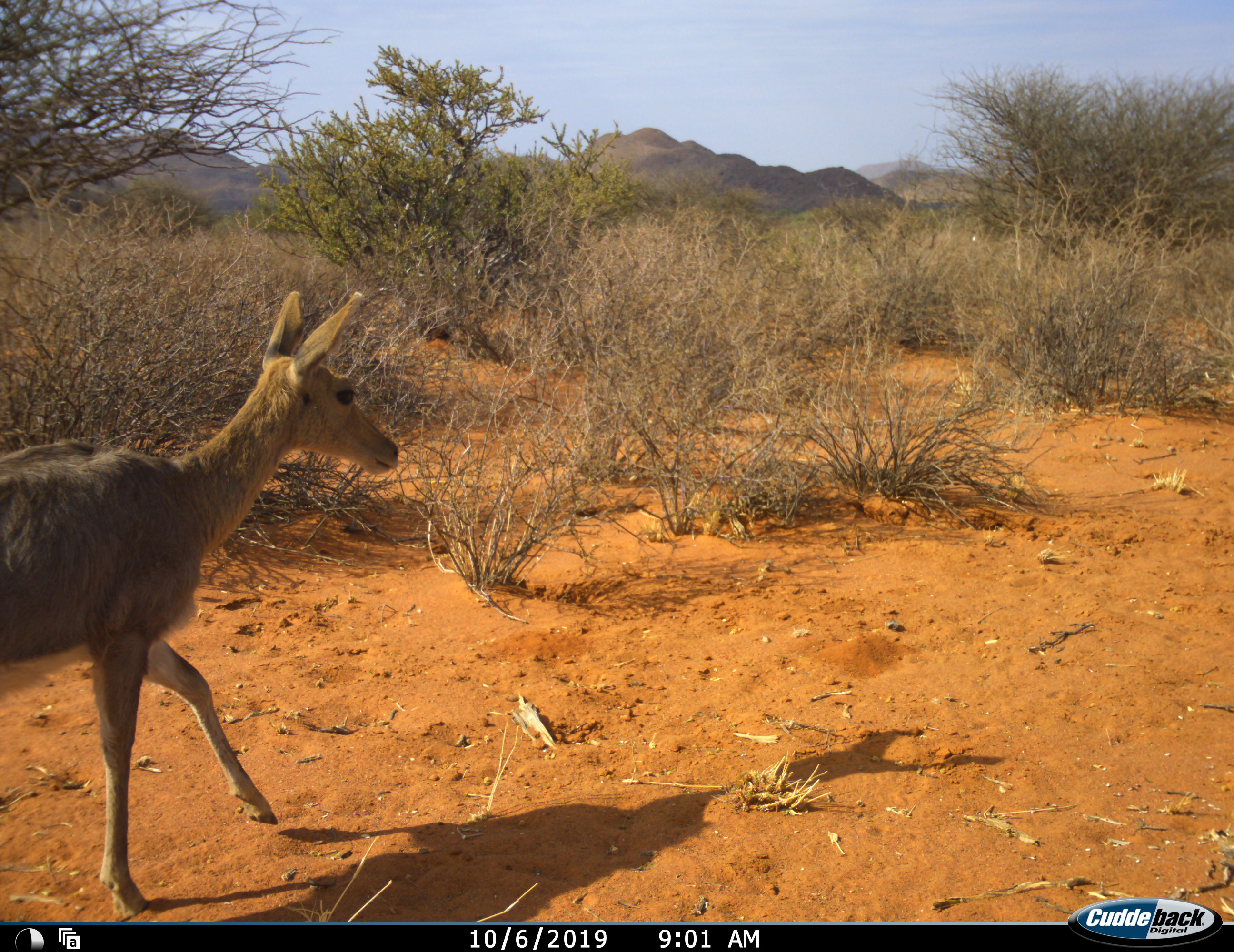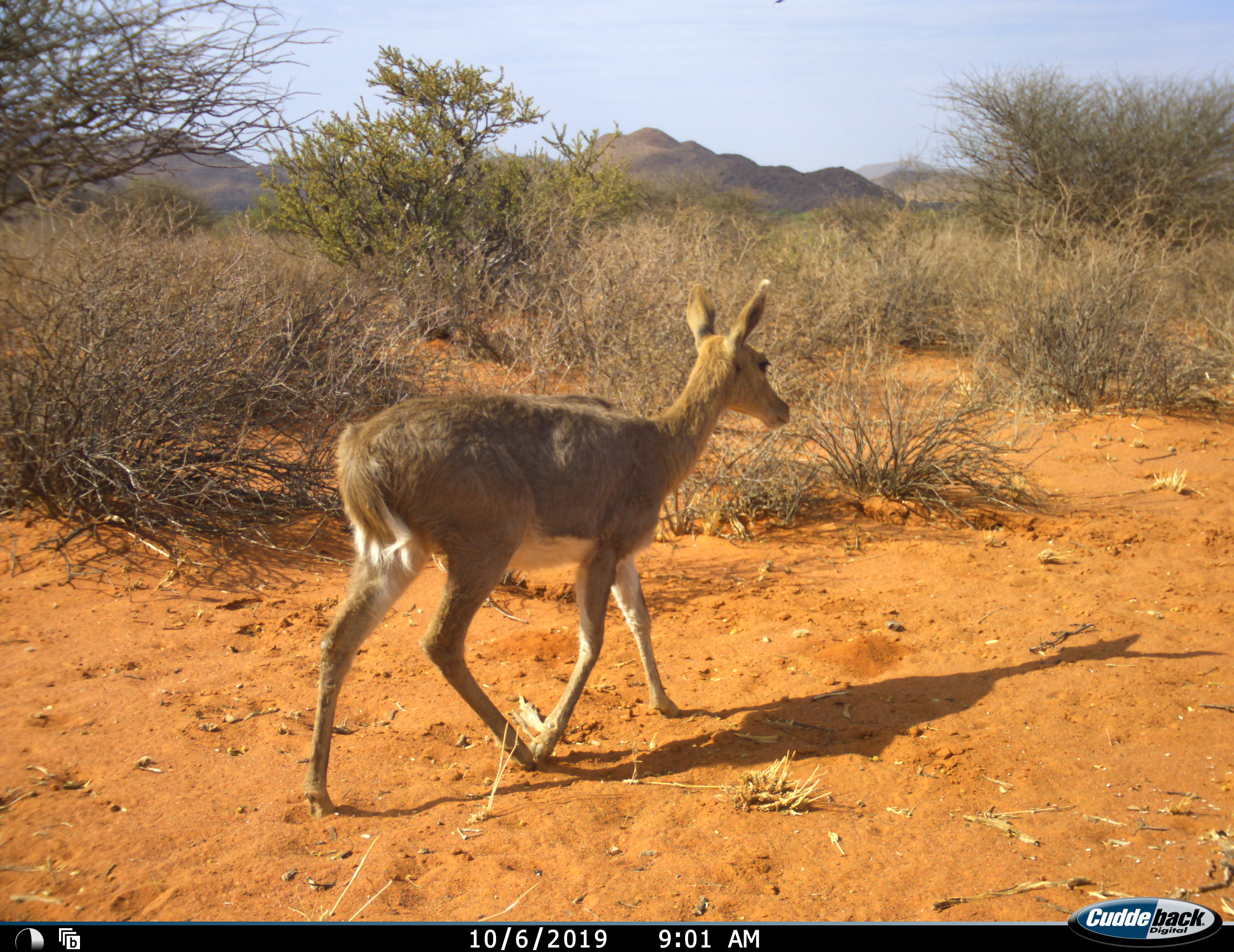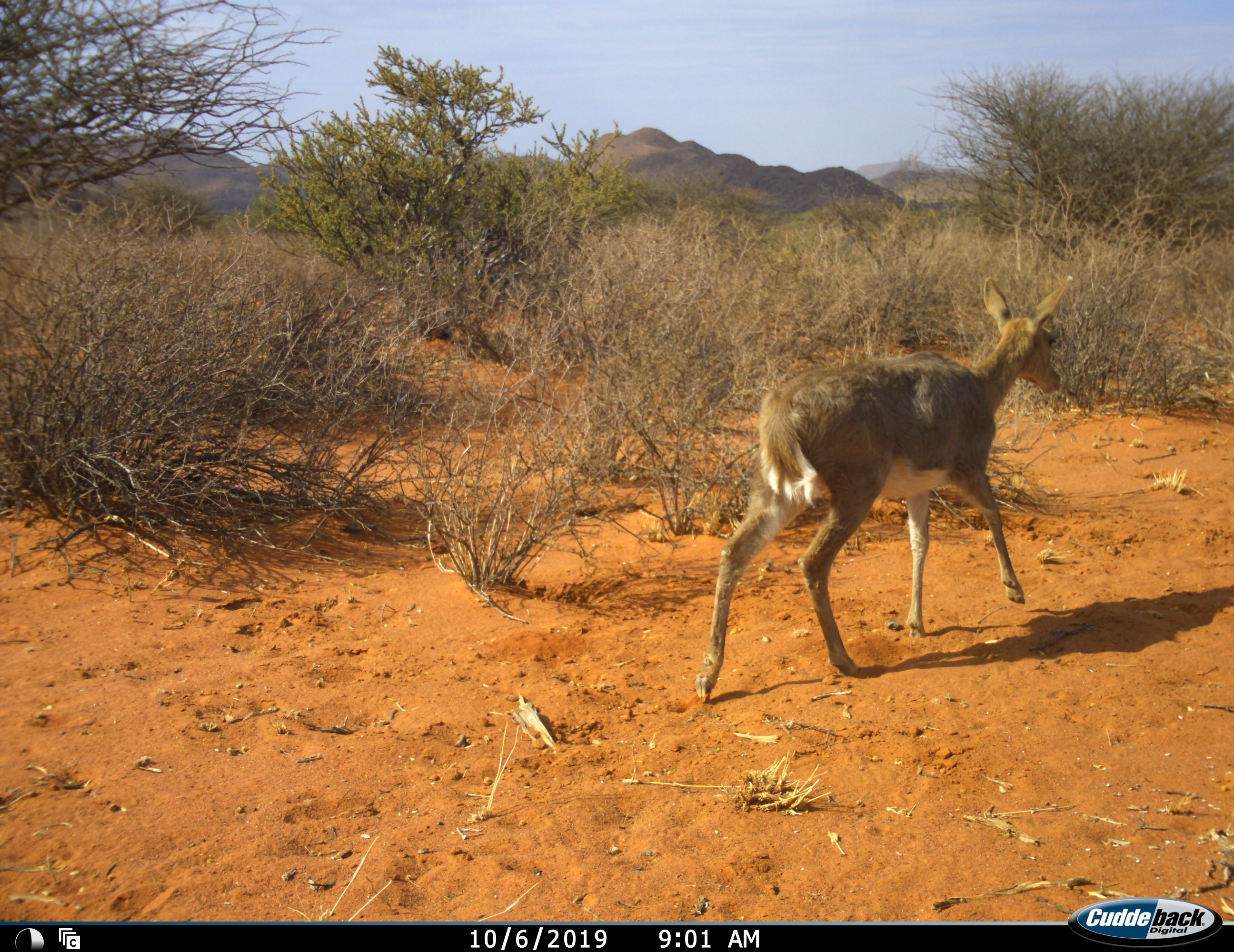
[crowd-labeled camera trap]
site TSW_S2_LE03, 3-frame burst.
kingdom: Animalia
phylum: Chordata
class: Mammalia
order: Artiodactyla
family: Bovidae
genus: Redunca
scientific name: Redunca fulvorufula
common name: mountain reedbuck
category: reedbuckmountain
Reedbuckmountain (mountain reedbuck) (Redunca fulvorufula), count 1. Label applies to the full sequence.